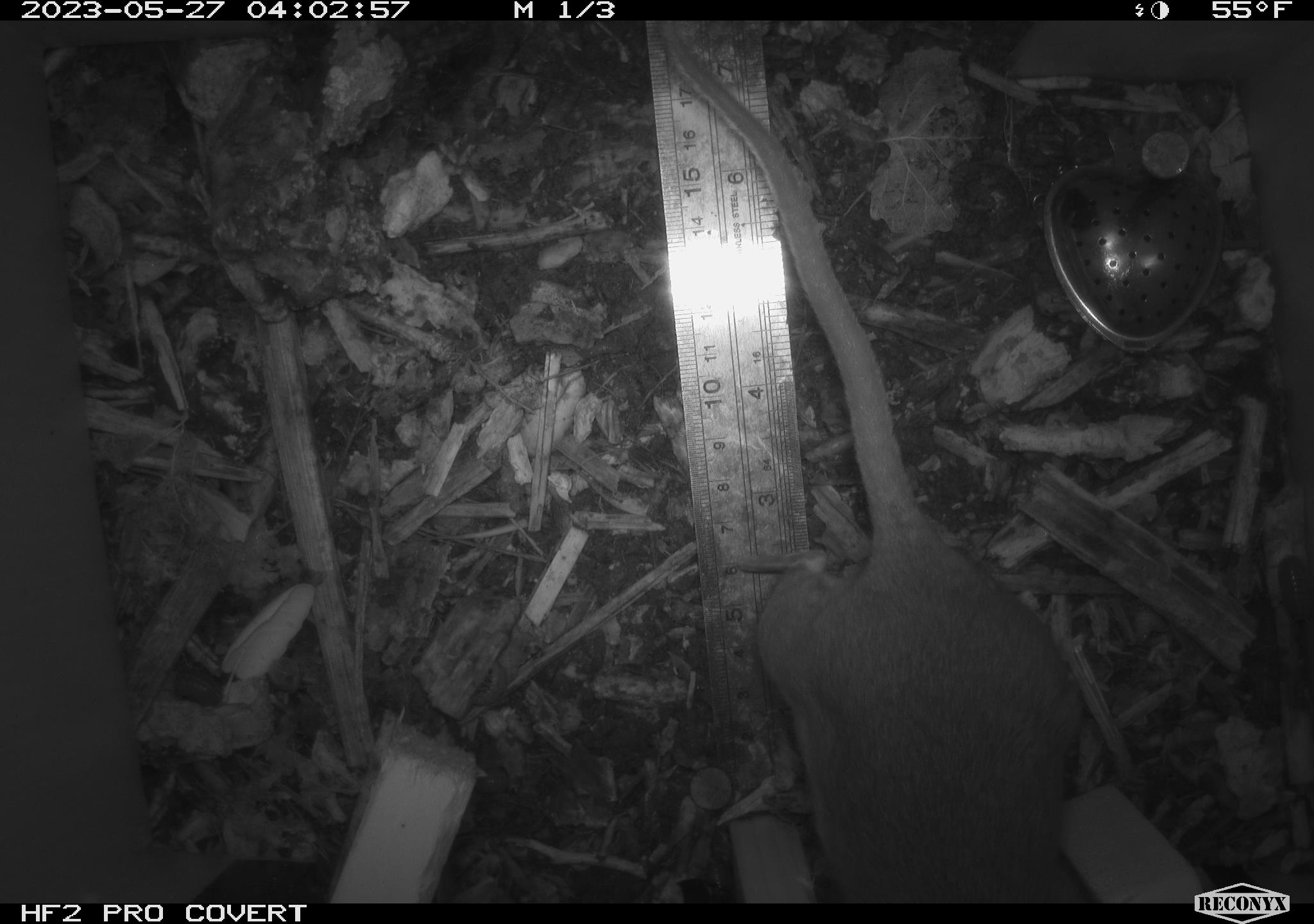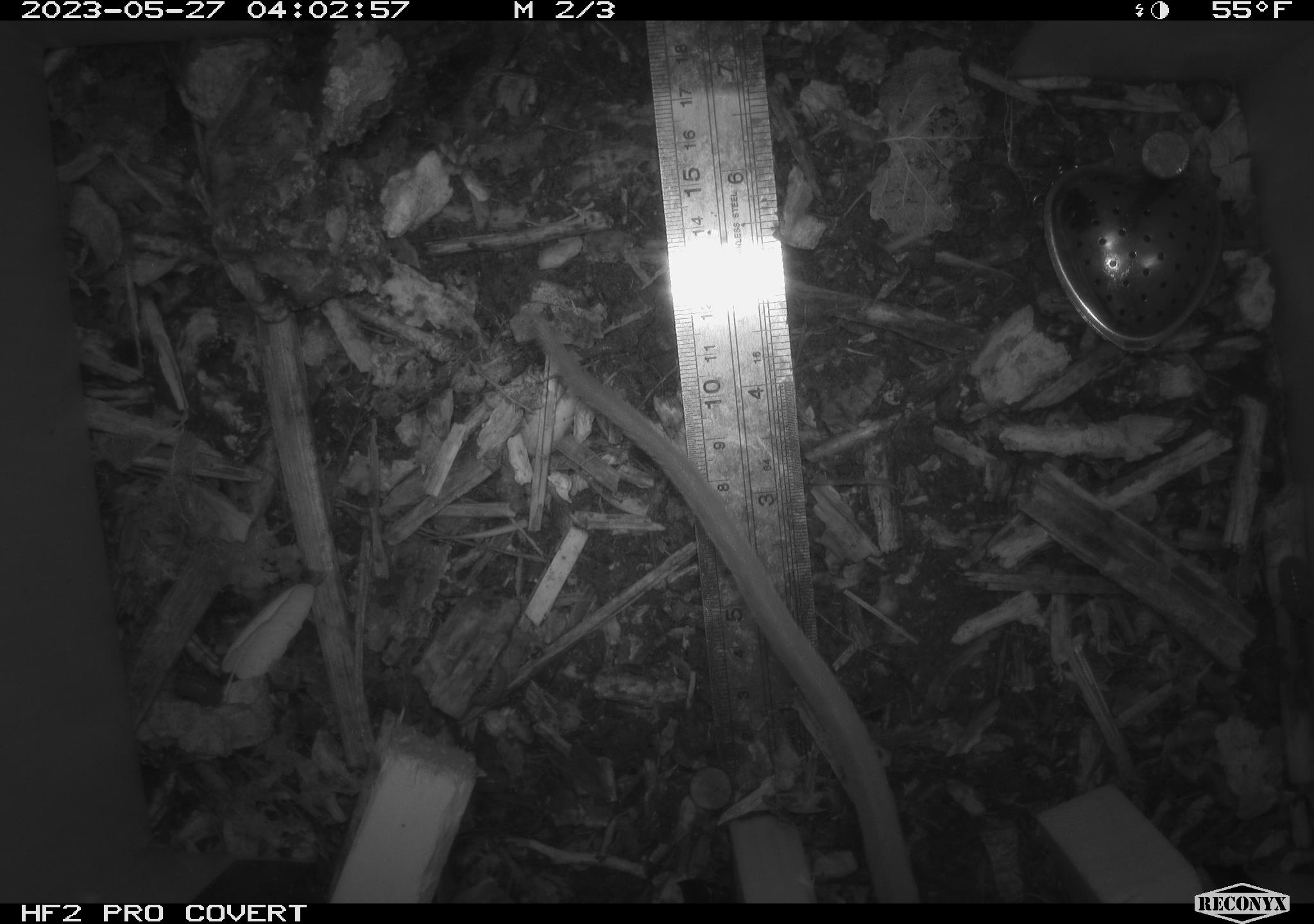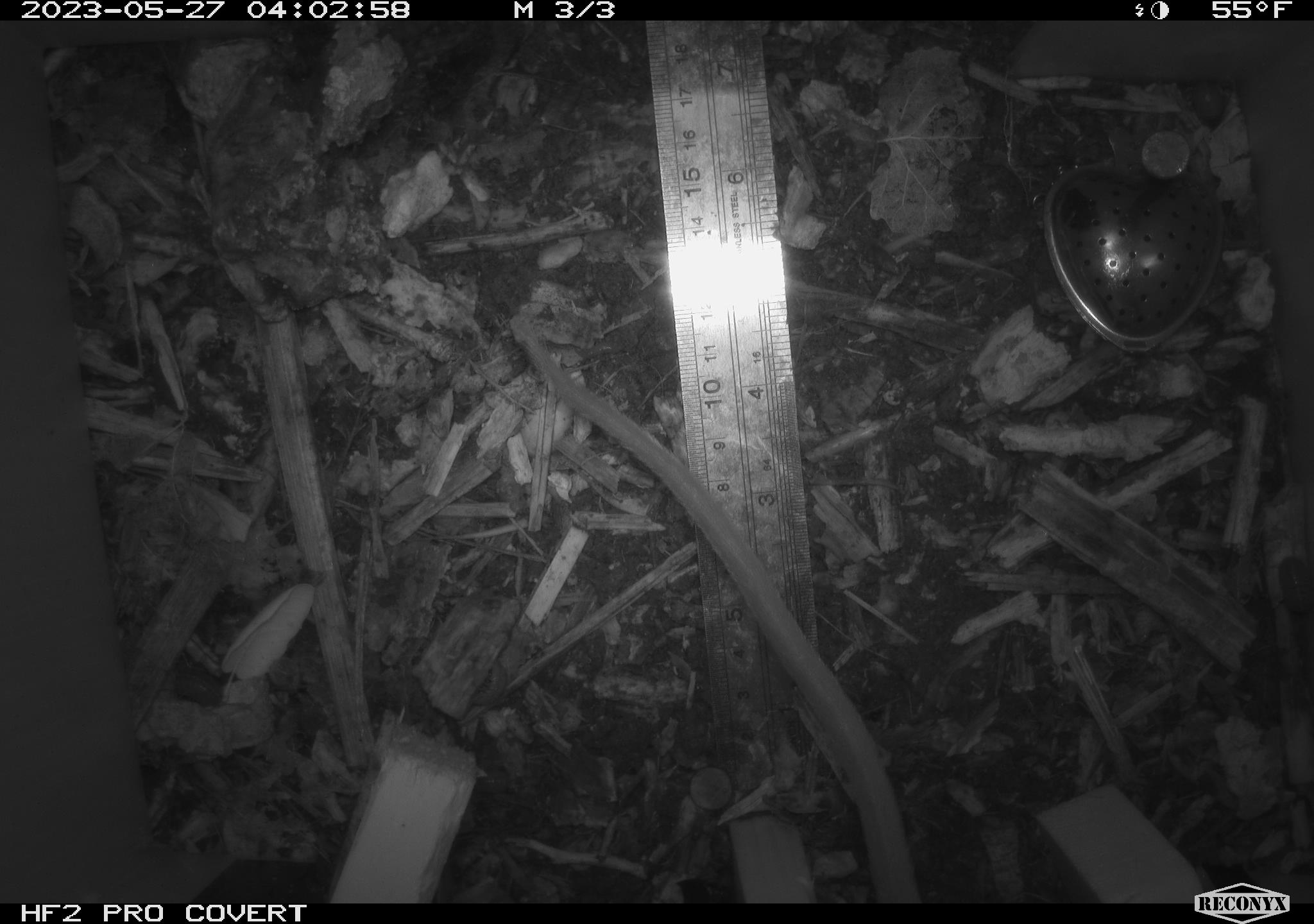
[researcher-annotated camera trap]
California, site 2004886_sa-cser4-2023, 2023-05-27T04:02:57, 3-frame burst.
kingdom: Animalia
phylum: Chordata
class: Mammalia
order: Rodentia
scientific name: Rodentia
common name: woodrat or rat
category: woodrat or rat species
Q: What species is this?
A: Woodrat or rat species (woodrat or rat) (Rodentia).